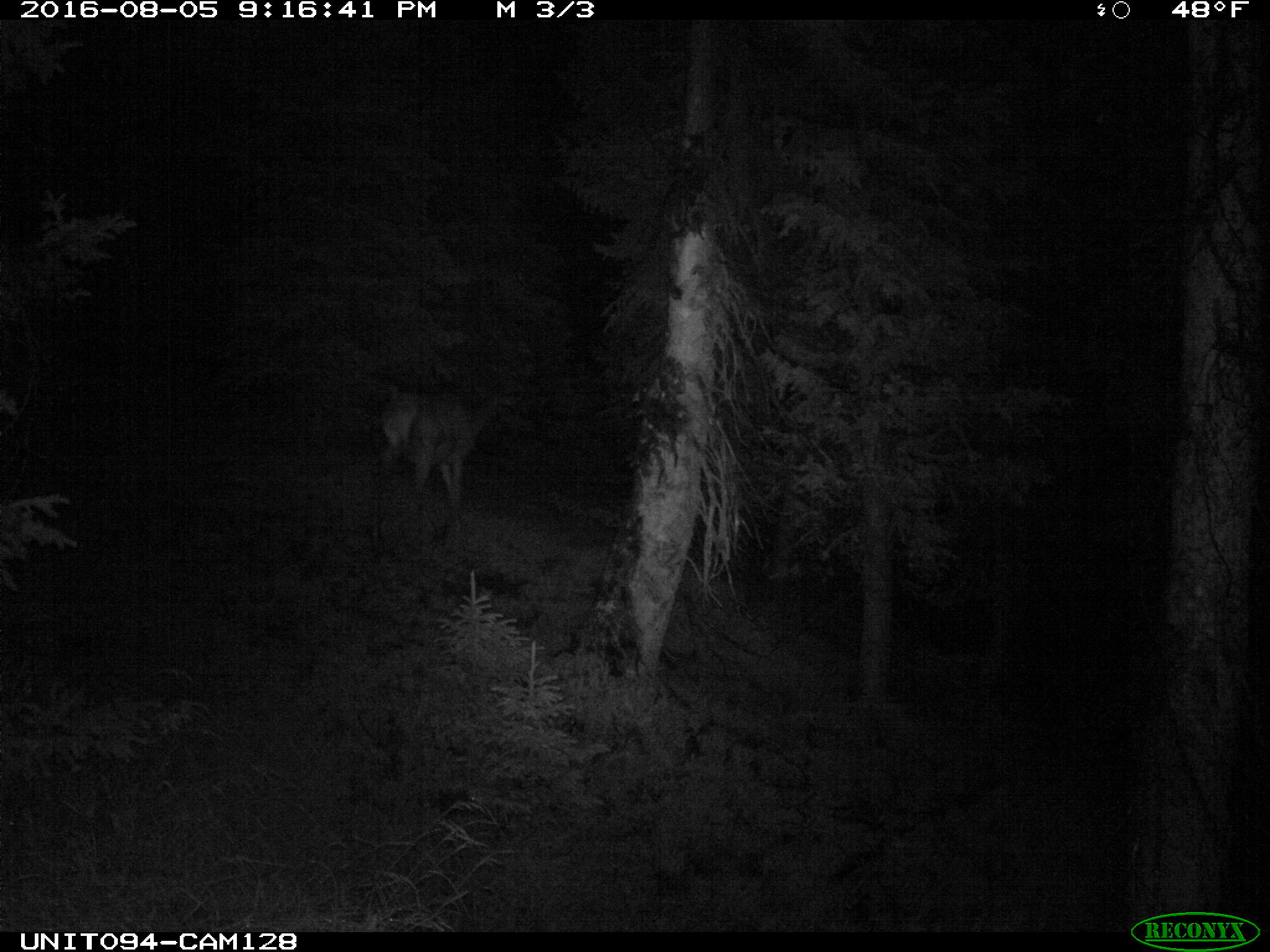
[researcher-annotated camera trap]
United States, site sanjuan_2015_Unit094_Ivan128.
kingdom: Animalia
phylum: Chordata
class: Mammalia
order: Artiodactyla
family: Cervidae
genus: Cervus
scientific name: Cervus elaphus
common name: red deer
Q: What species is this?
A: Cervus elaphus (red deer).